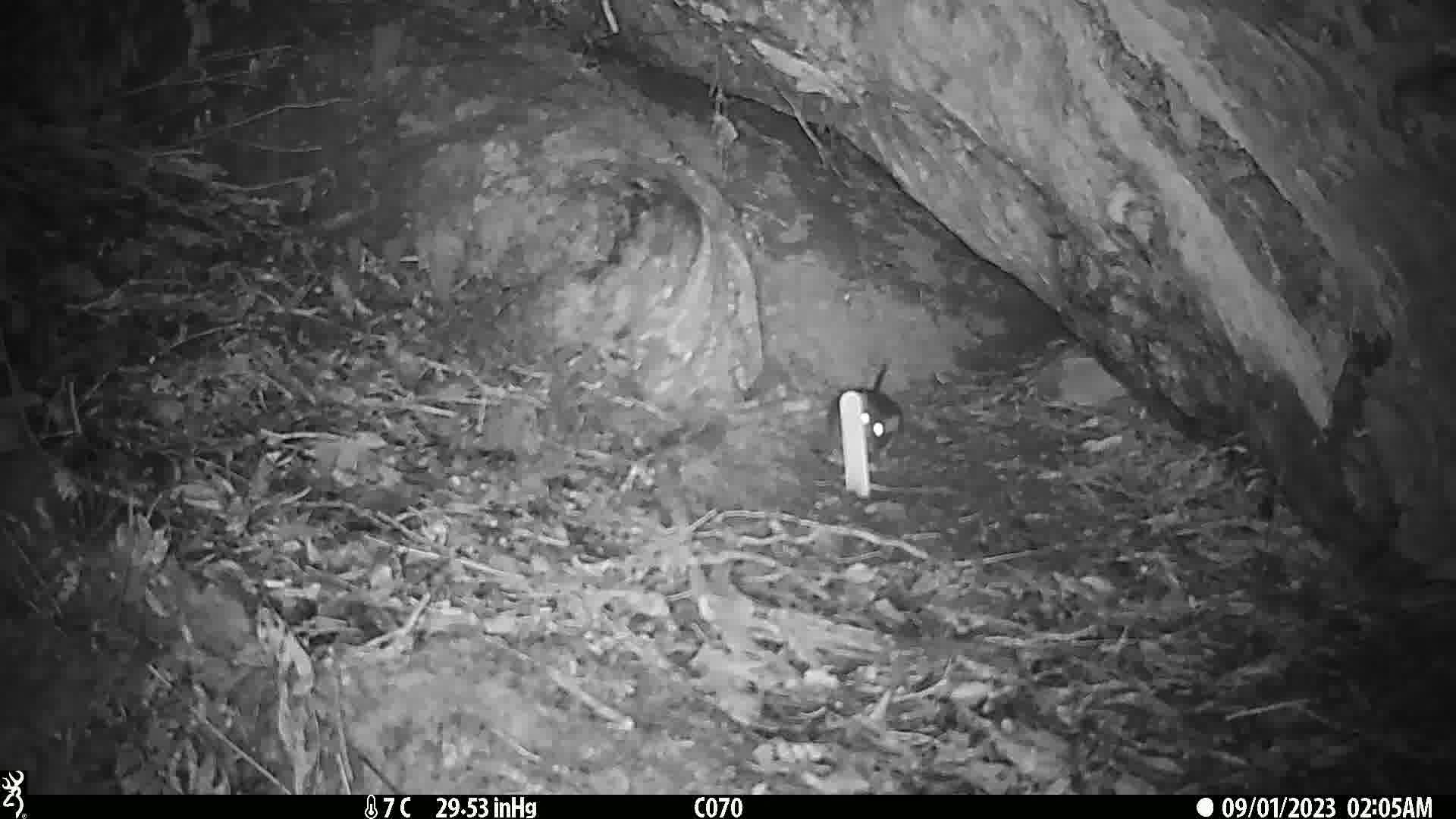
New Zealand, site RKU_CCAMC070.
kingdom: Animalia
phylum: Chordata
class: Mammalia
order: Rodentia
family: Muridae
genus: Rattus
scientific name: Rattus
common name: rat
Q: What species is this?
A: Rat (Rattus).